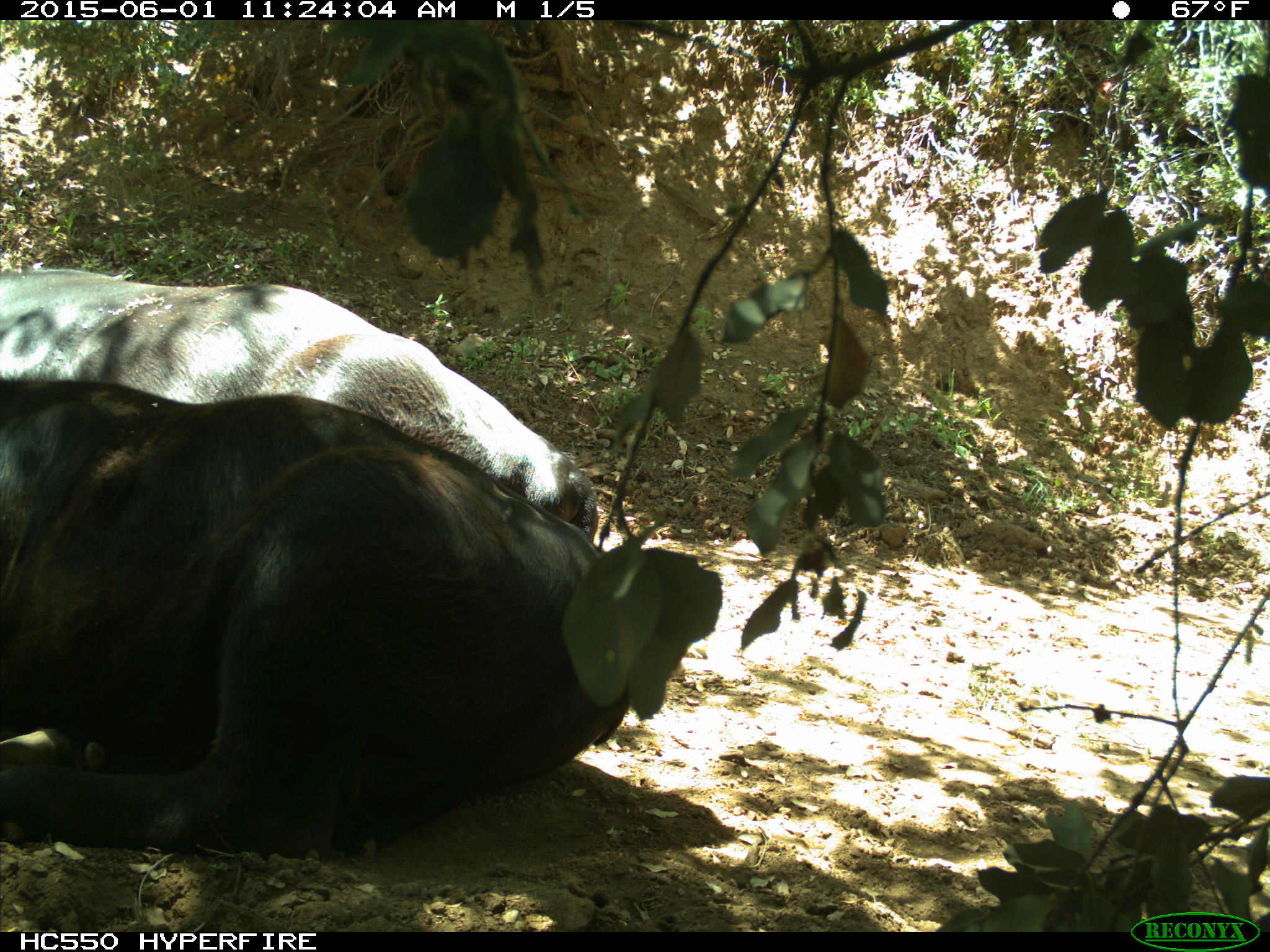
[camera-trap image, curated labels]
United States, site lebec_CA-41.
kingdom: Animalia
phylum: Chordata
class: Mammalia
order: Artiodactyla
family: Bovidae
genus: Bos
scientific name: Bos taurus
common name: domestic cow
Bos taurus (domestic cow).